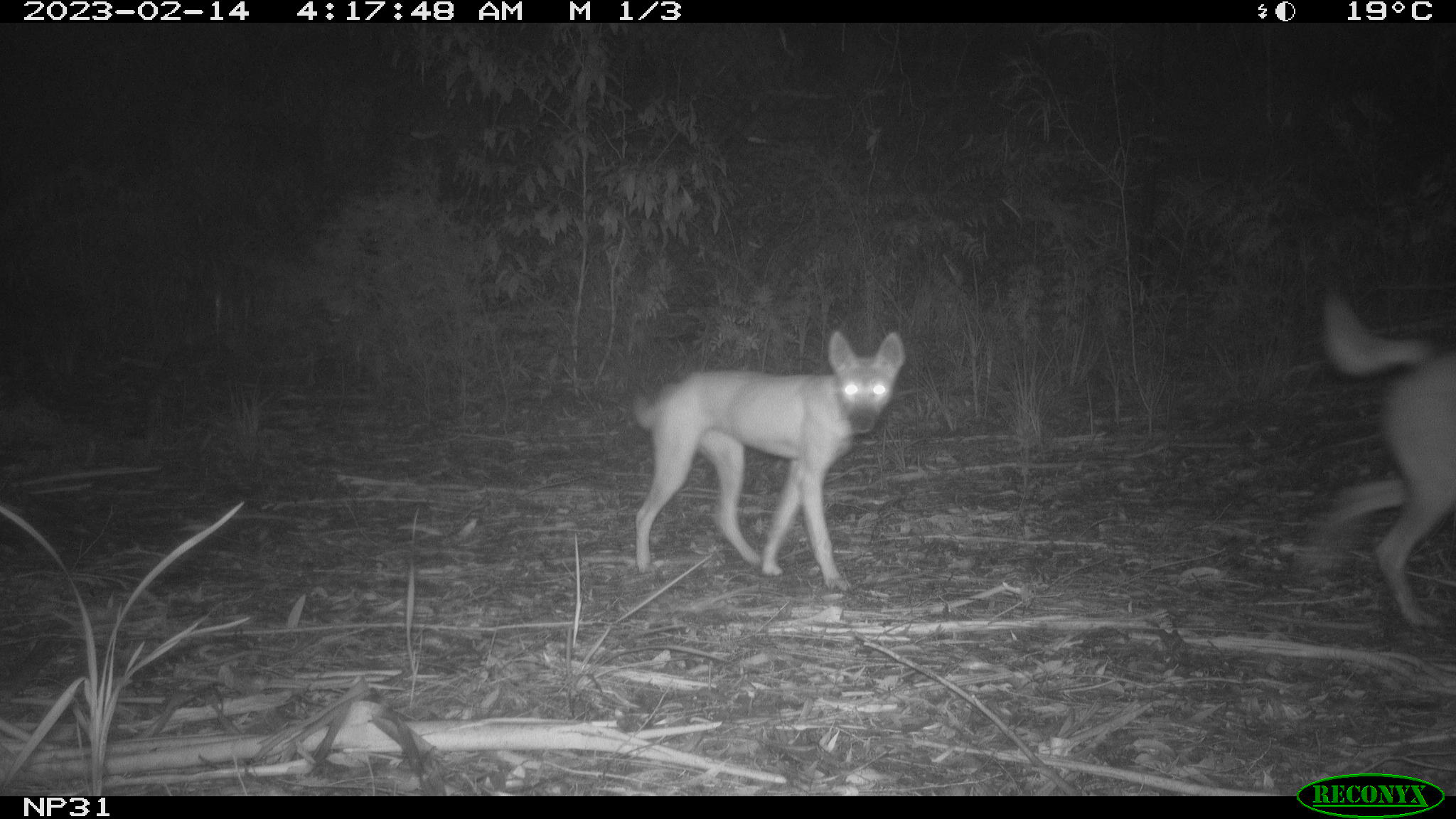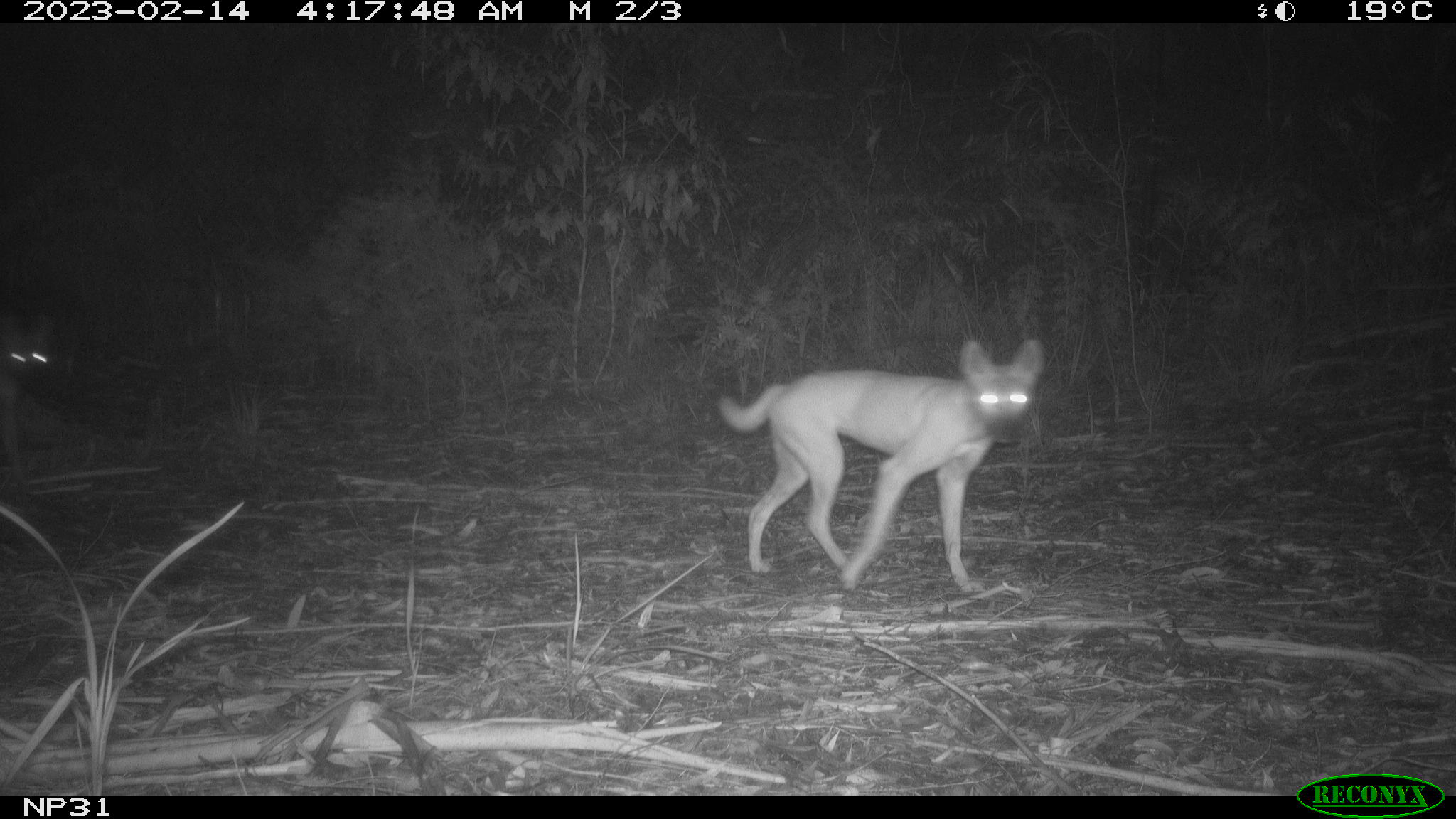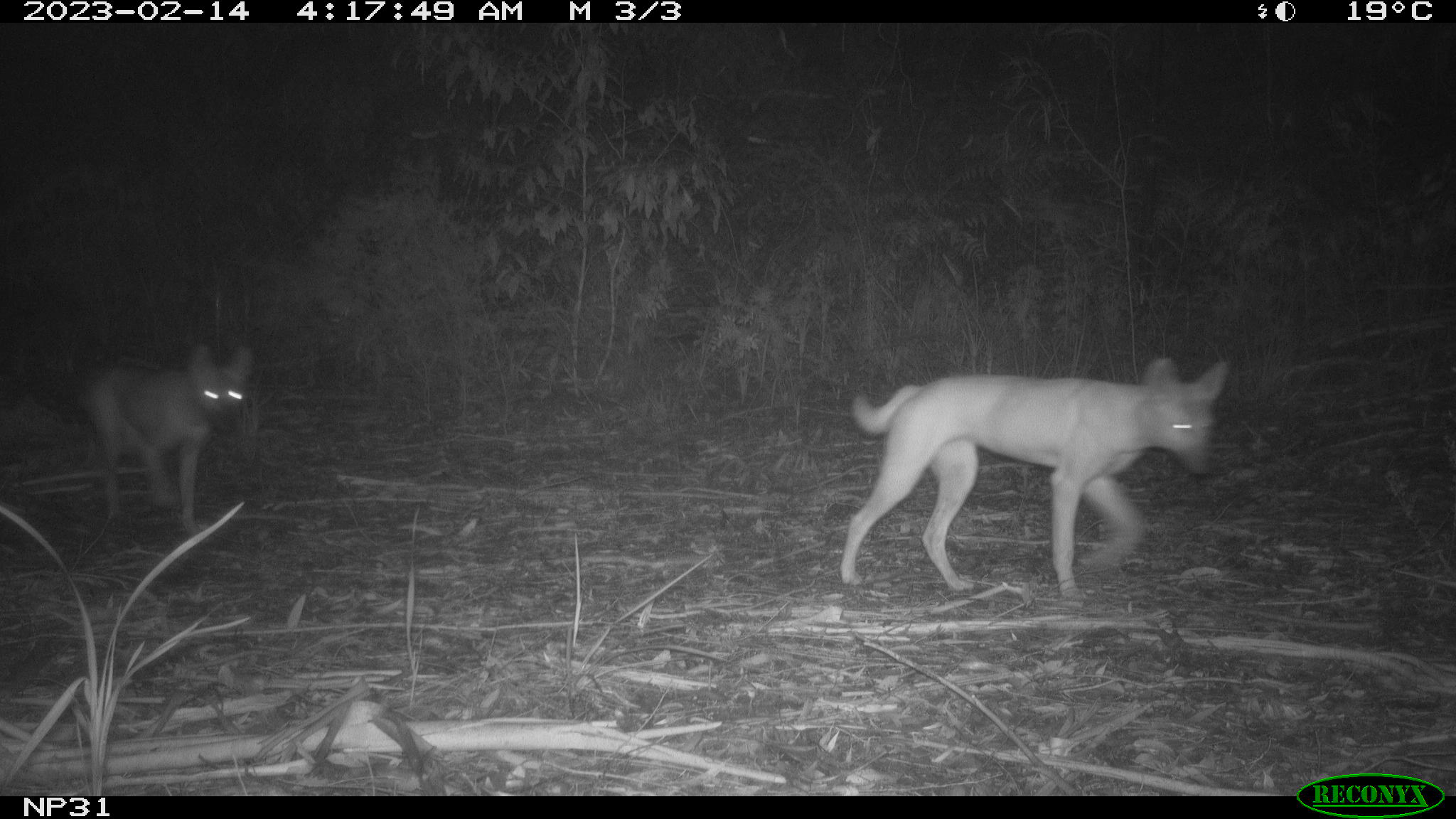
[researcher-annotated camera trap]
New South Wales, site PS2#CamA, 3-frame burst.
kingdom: Animalia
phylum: Chordata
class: Mammalia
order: Carnivora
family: Canidae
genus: Canis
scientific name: Canis familiaris dingo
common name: dingo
Dingo (Canis familiaris dingo).